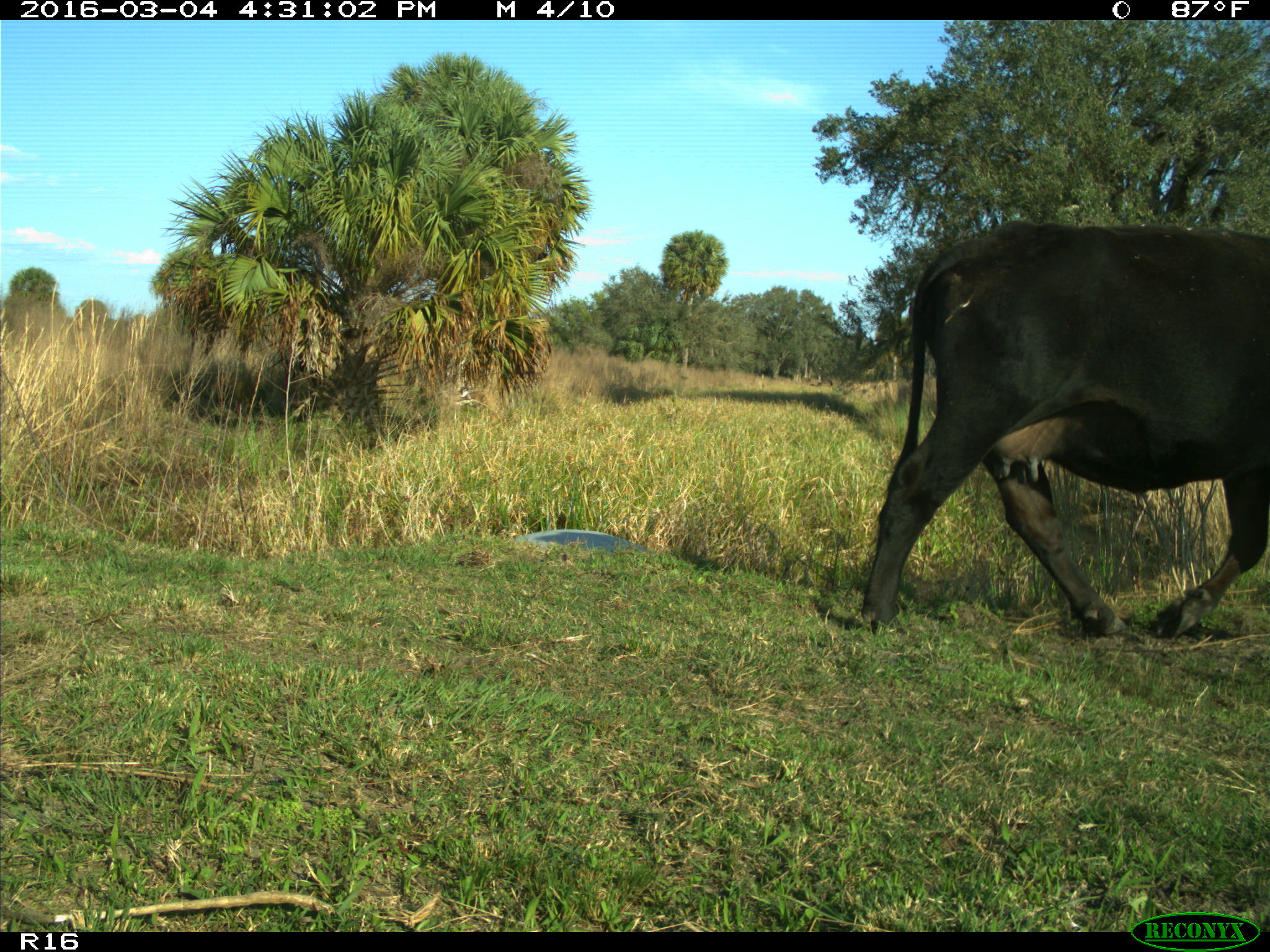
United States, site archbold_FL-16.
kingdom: Animalia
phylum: Chordata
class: Mammalia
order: Artiodactyla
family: Bovidae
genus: Bos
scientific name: Bos taurus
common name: domestic cow